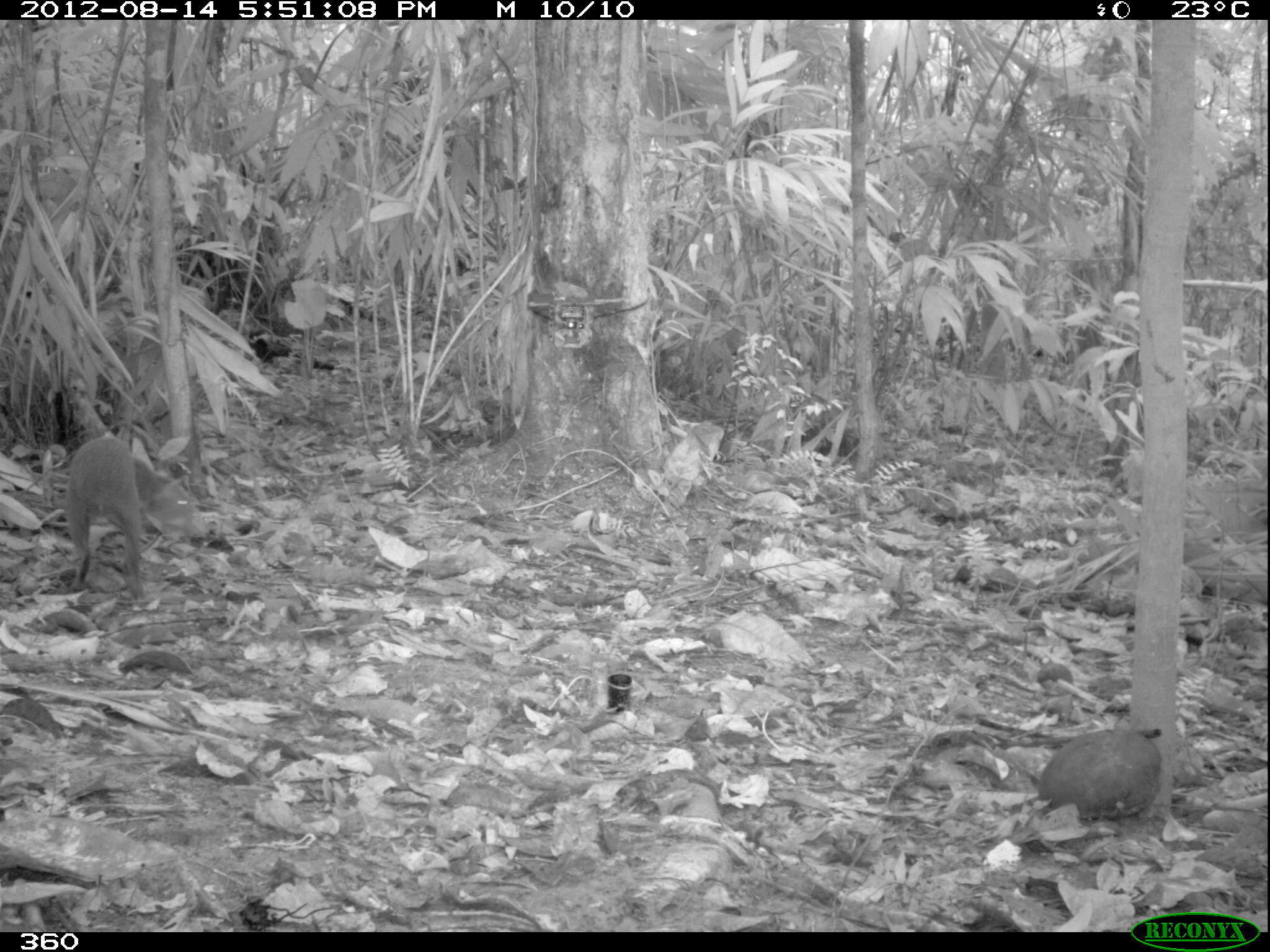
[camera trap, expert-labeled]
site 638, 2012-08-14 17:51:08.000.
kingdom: Animalia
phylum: Chordata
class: Mammalia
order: Rodentia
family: Dasyproctidae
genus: Dasyprocta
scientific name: Dasyprocta punctata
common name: central american agouti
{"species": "Dasyprocta punctata (central american agouti)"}